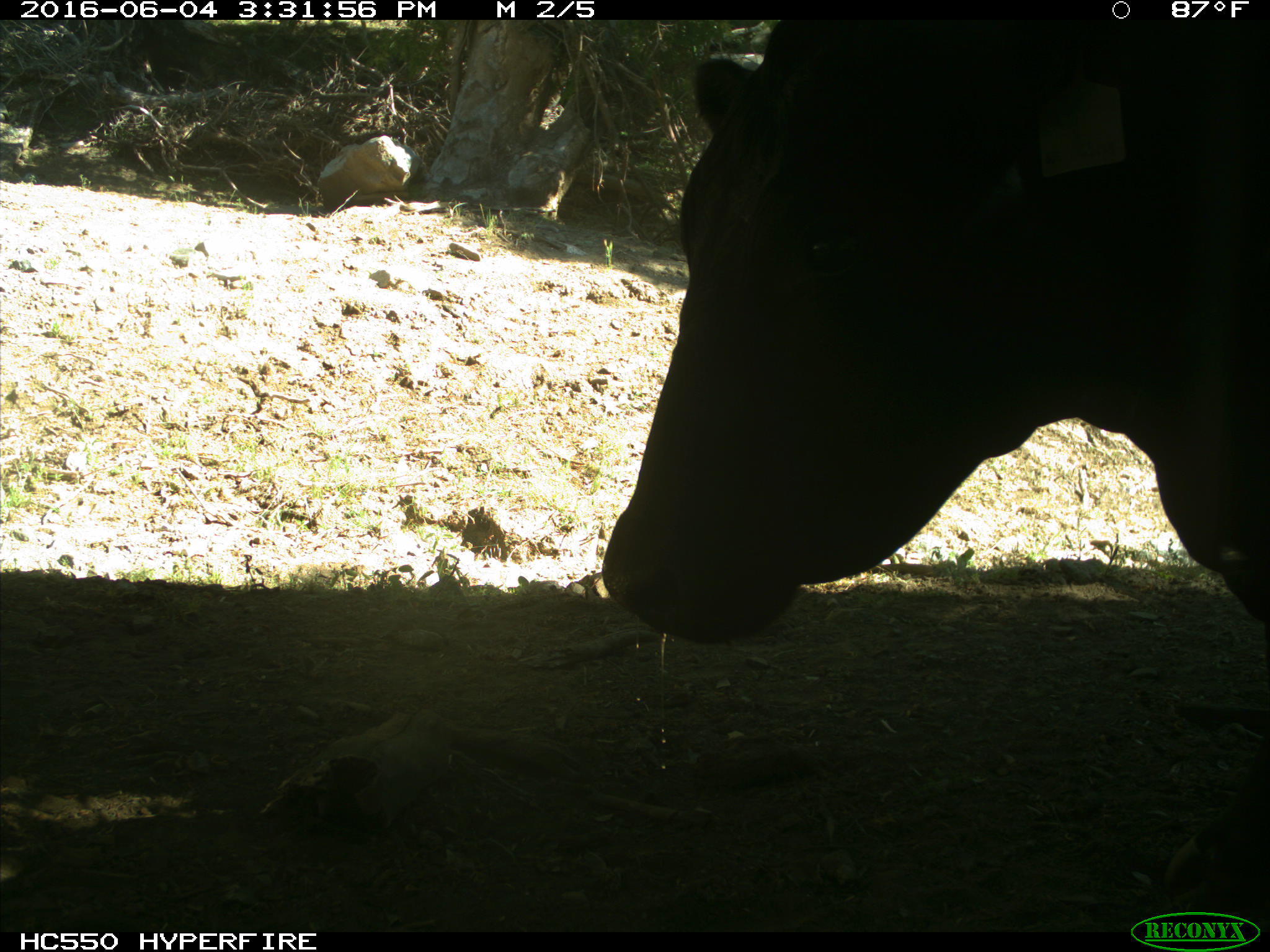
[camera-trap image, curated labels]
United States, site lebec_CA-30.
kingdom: Animalia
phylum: Chordata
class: Mammalia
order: Artiodactyla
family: Bovidae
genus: Bos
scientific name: Bos taurus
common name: domestic cow